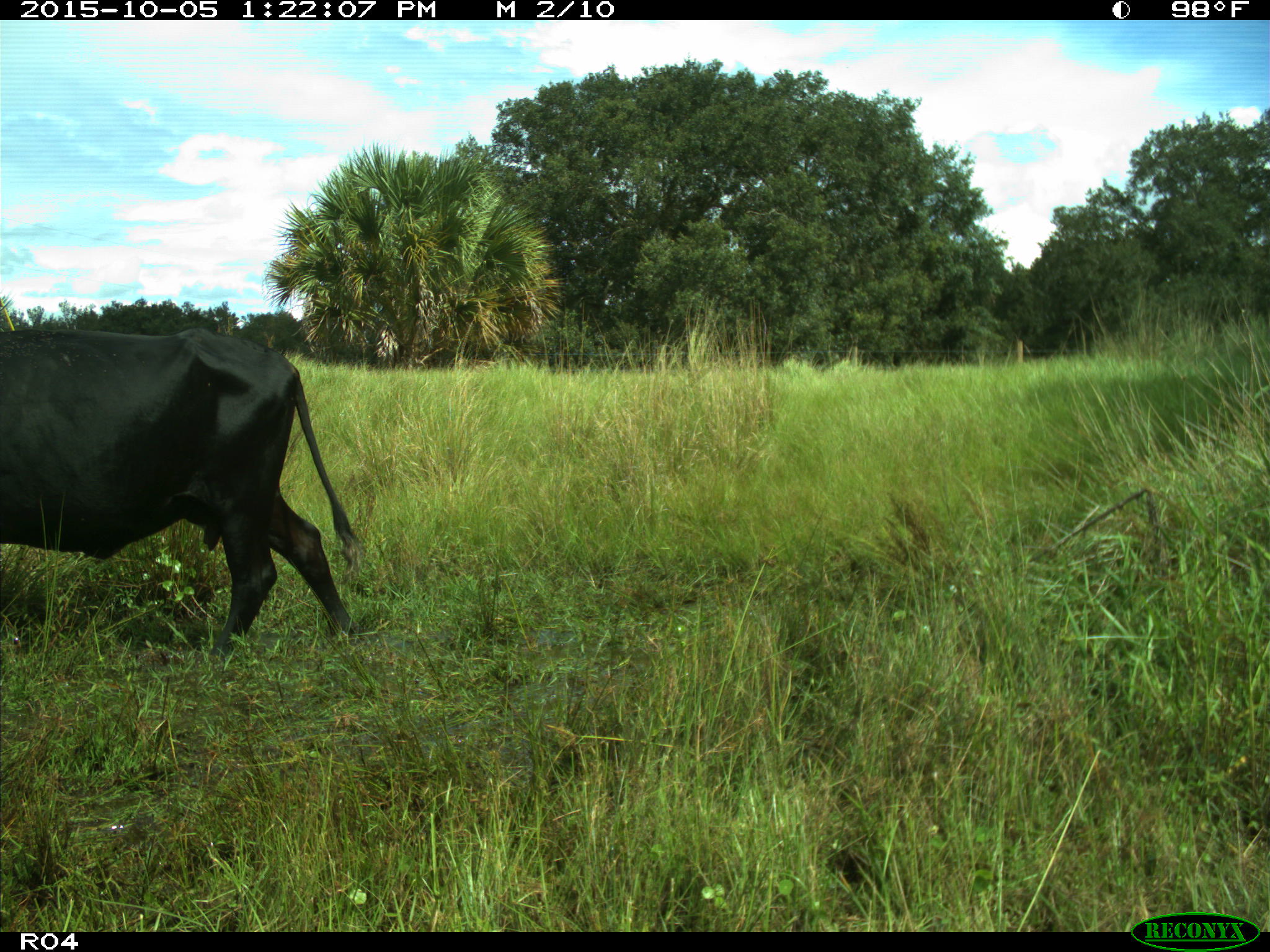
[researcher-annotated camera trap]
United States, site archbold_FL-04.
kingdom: Animalia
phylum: Chordata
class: Mammalia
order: Artiodactyla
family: Bovidae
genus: Bos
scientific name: Bos taurus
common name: domestic cow